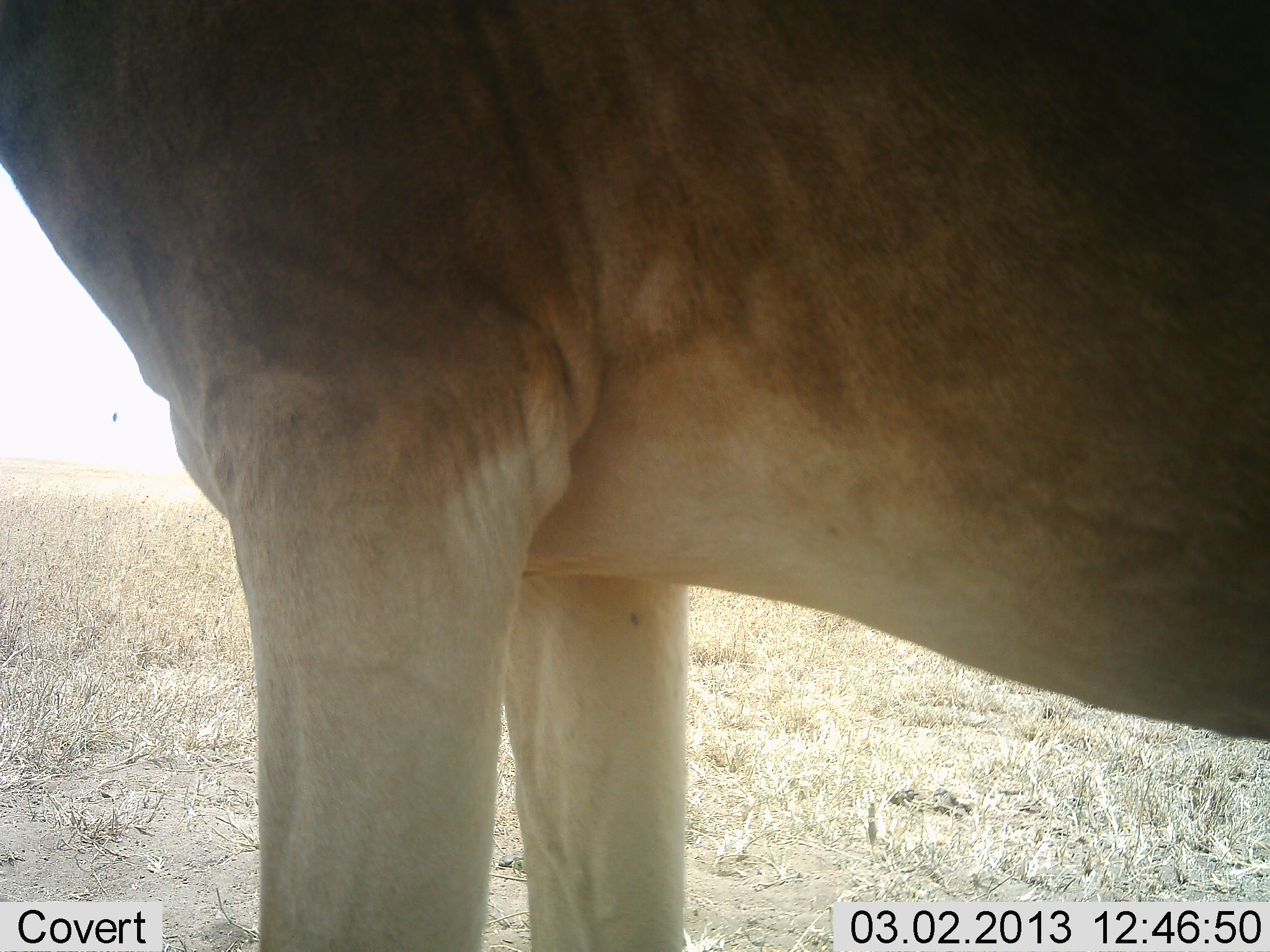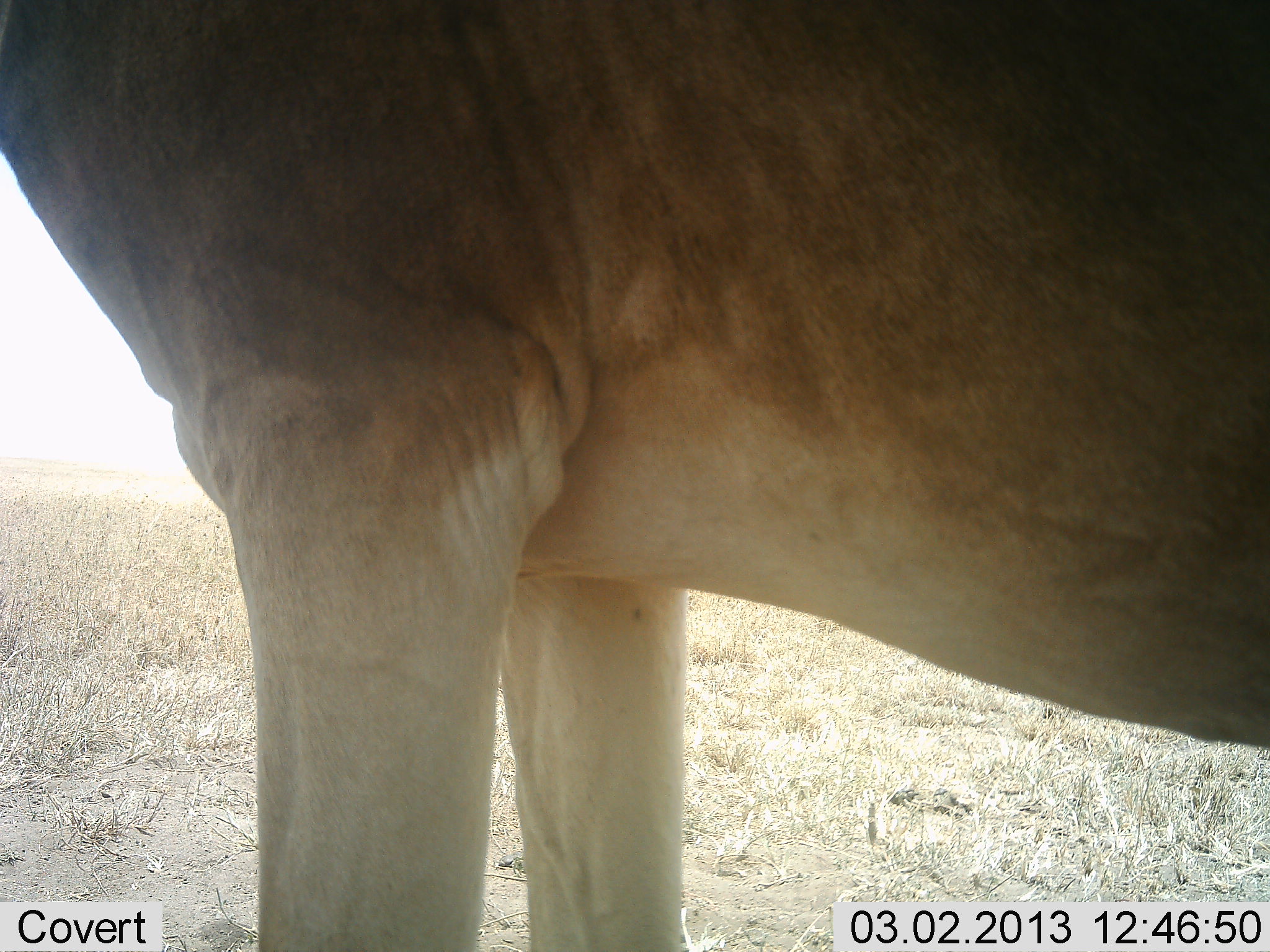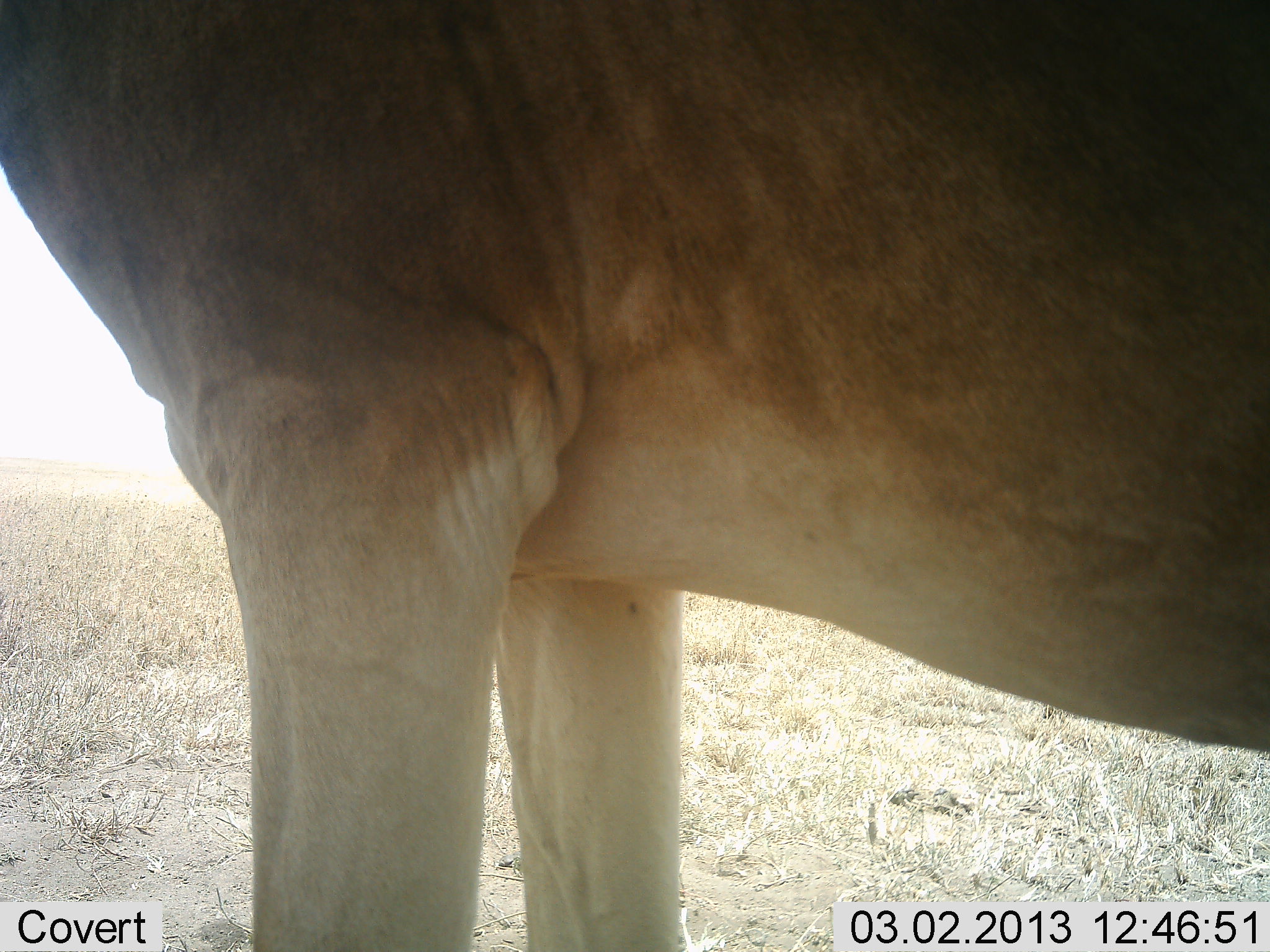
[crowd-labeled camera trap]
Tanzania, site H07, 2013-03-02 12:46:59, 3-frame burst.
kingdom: Animalia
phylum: Chordata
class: Mammalia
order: Artiodactyla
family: Bovidae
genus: Alcelaphus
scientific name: Alcelaphus buselaphus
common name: hartebeest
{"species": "hartebeest (Alcelaphus buselaphus)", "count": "1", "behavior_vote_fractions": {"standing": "100%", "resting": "0%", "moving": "0%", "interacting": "0%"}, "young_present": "0%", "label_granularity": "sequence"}